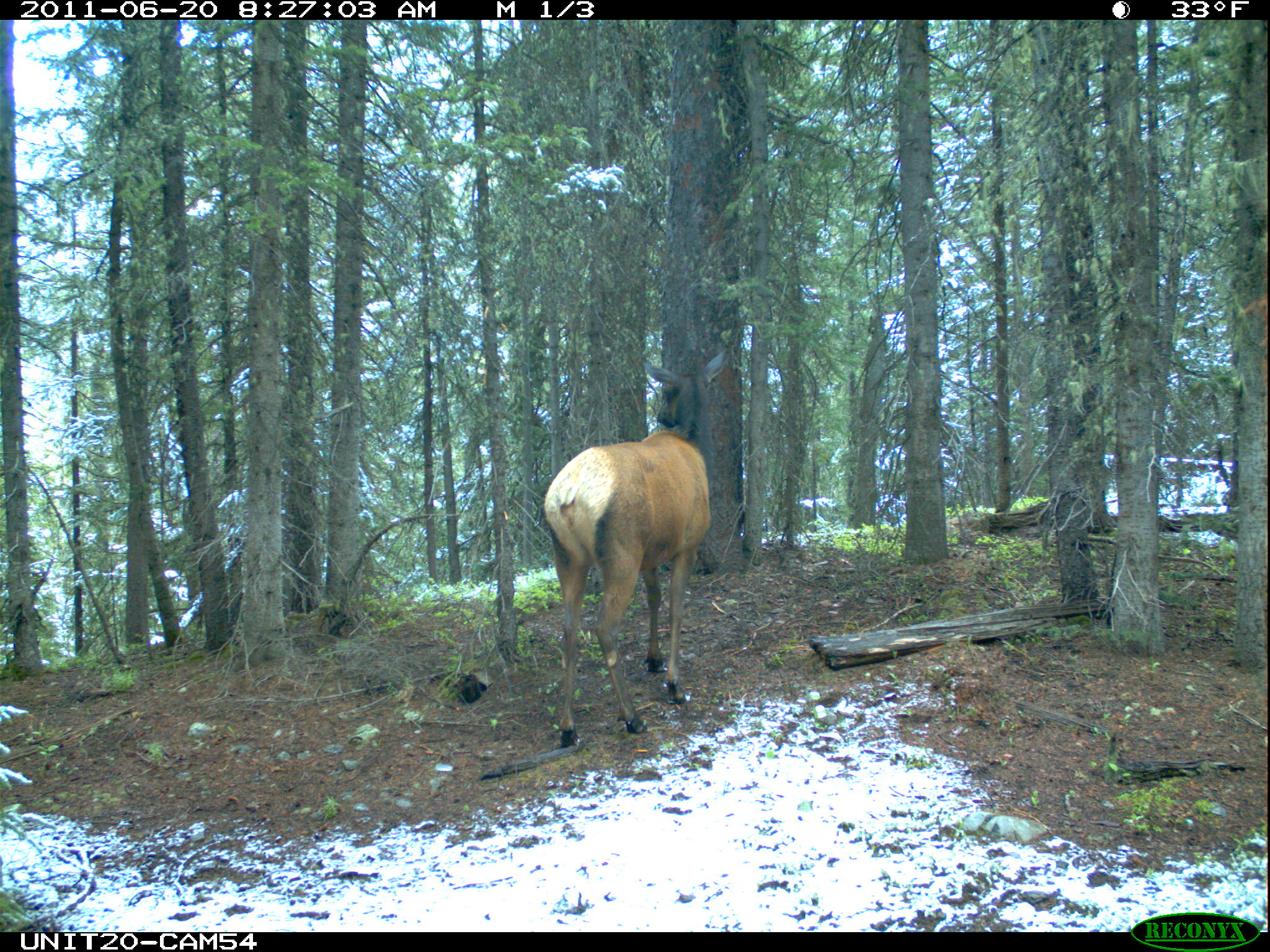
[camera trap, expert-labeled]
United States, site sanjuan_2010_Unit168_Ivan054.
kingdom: Animalia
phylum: Chordata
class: Mammalia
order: Artiodactyla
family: Cervidae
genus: Cervus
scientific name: Cervus elaphus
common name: red deer